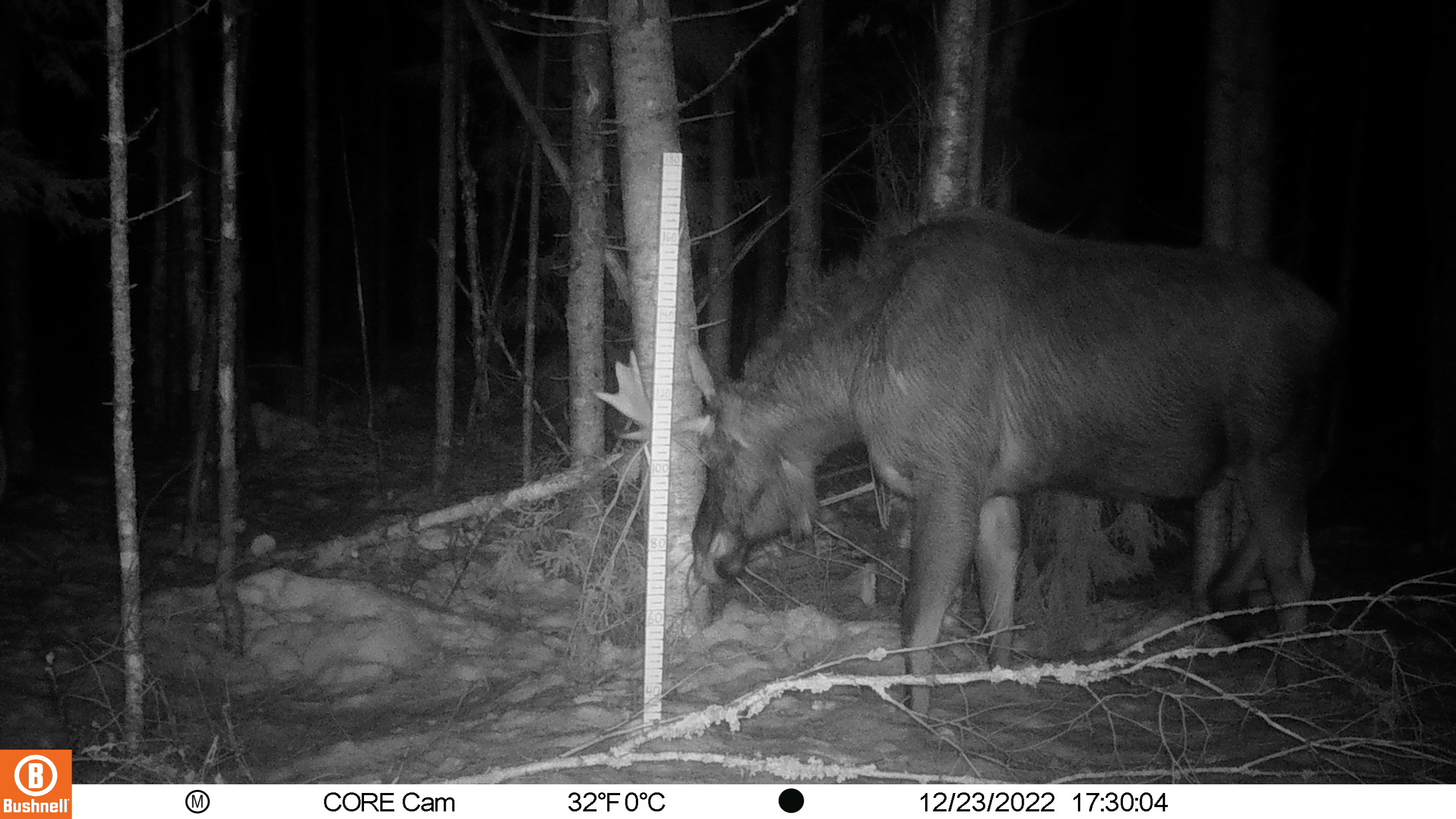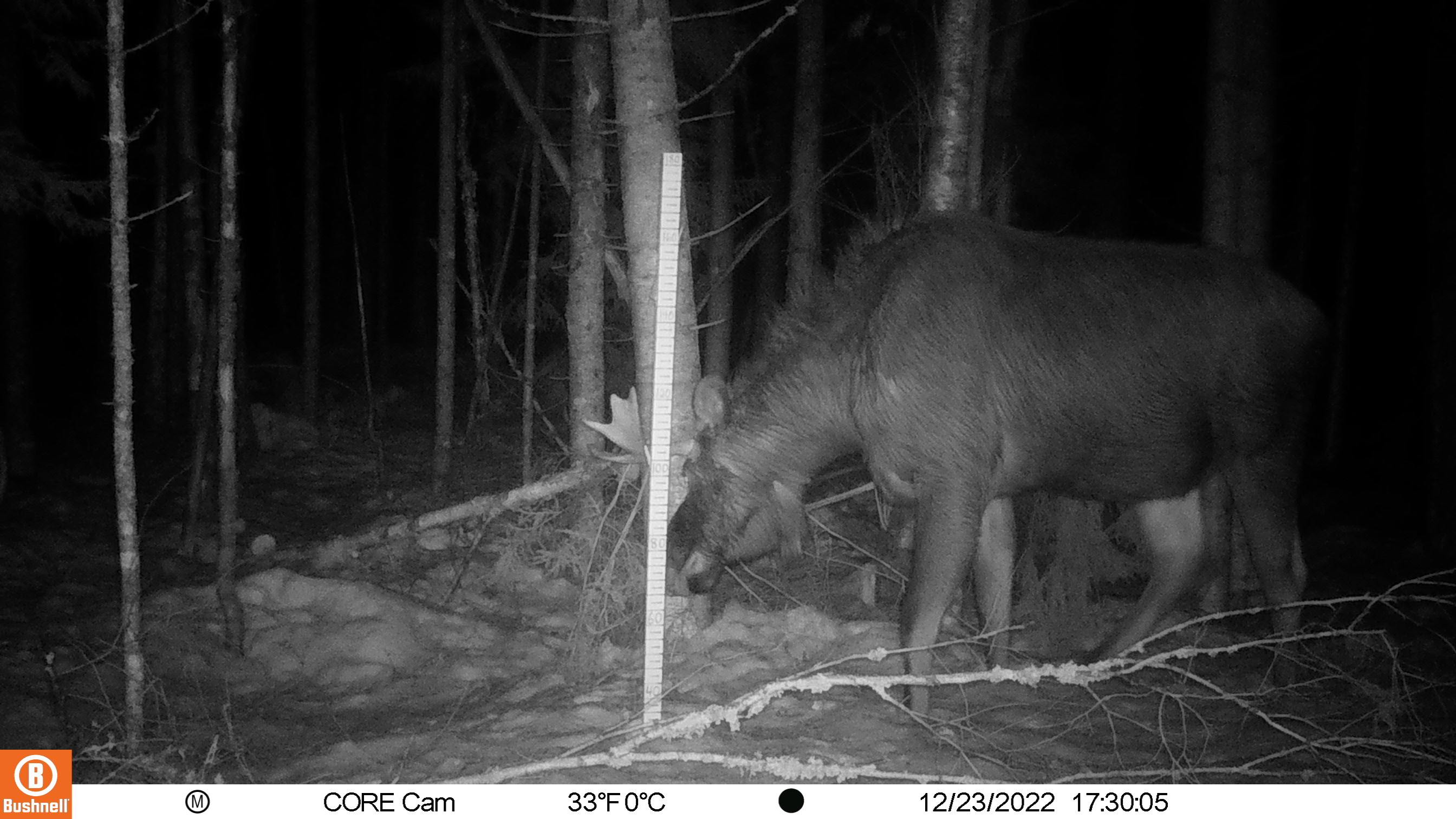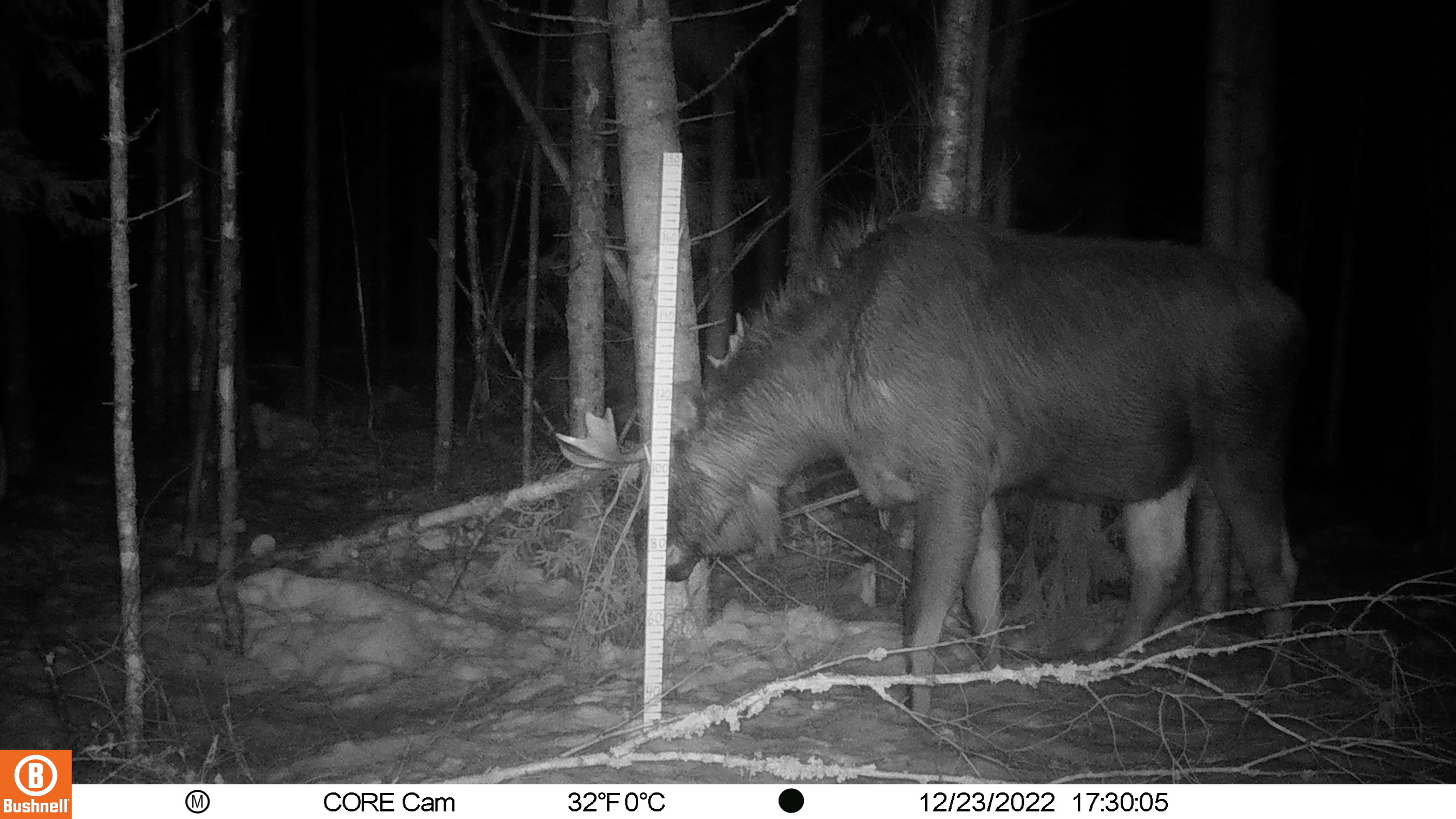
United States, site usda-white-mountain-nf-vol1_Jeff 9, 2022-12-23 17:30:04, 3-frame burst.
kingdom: Animalia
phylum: Chordata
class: Mammalia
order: Artiodactyla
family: Cervidae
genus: Alces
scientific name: Alces alces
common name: moose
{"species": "moose (Alces alces)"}